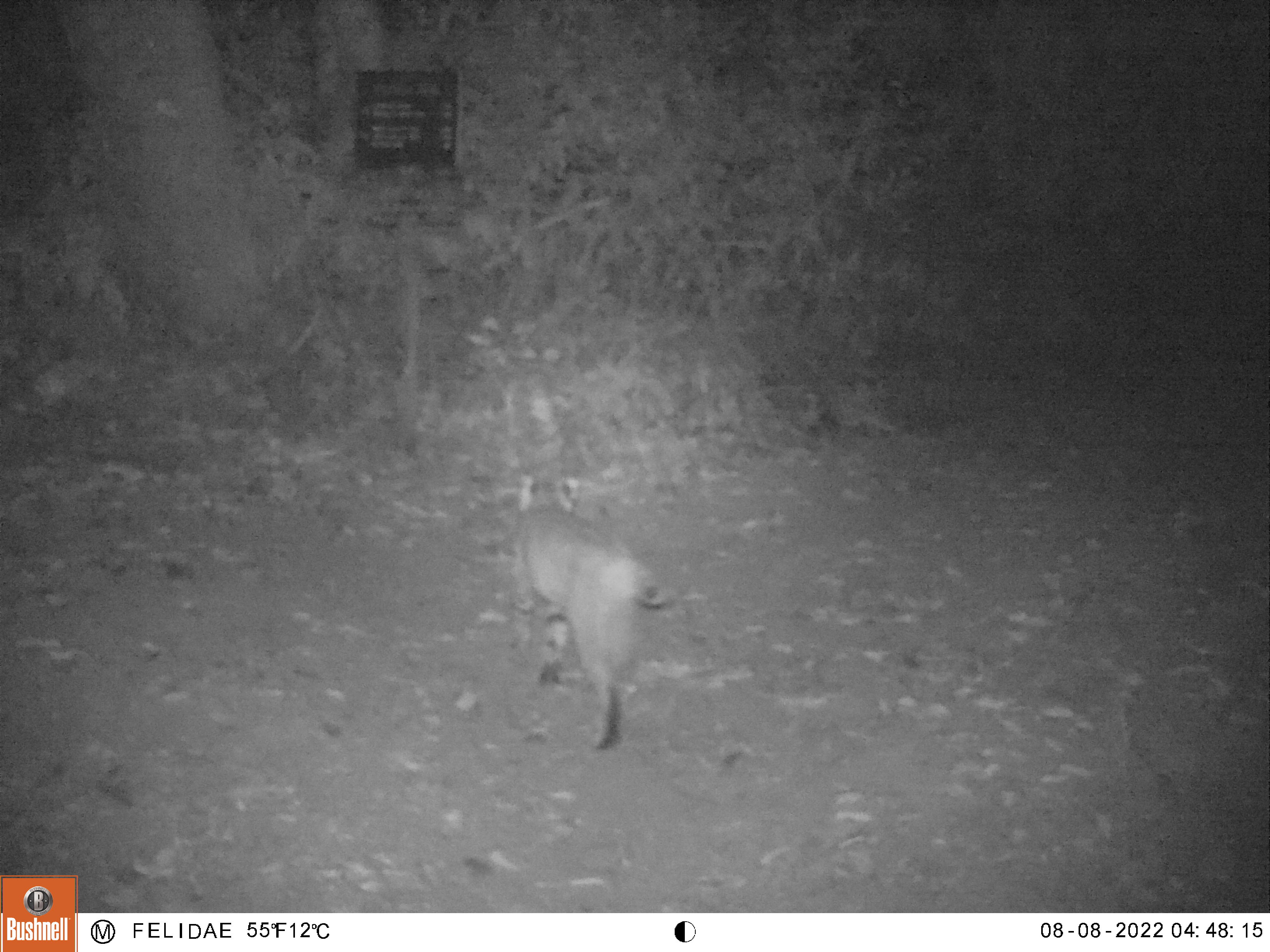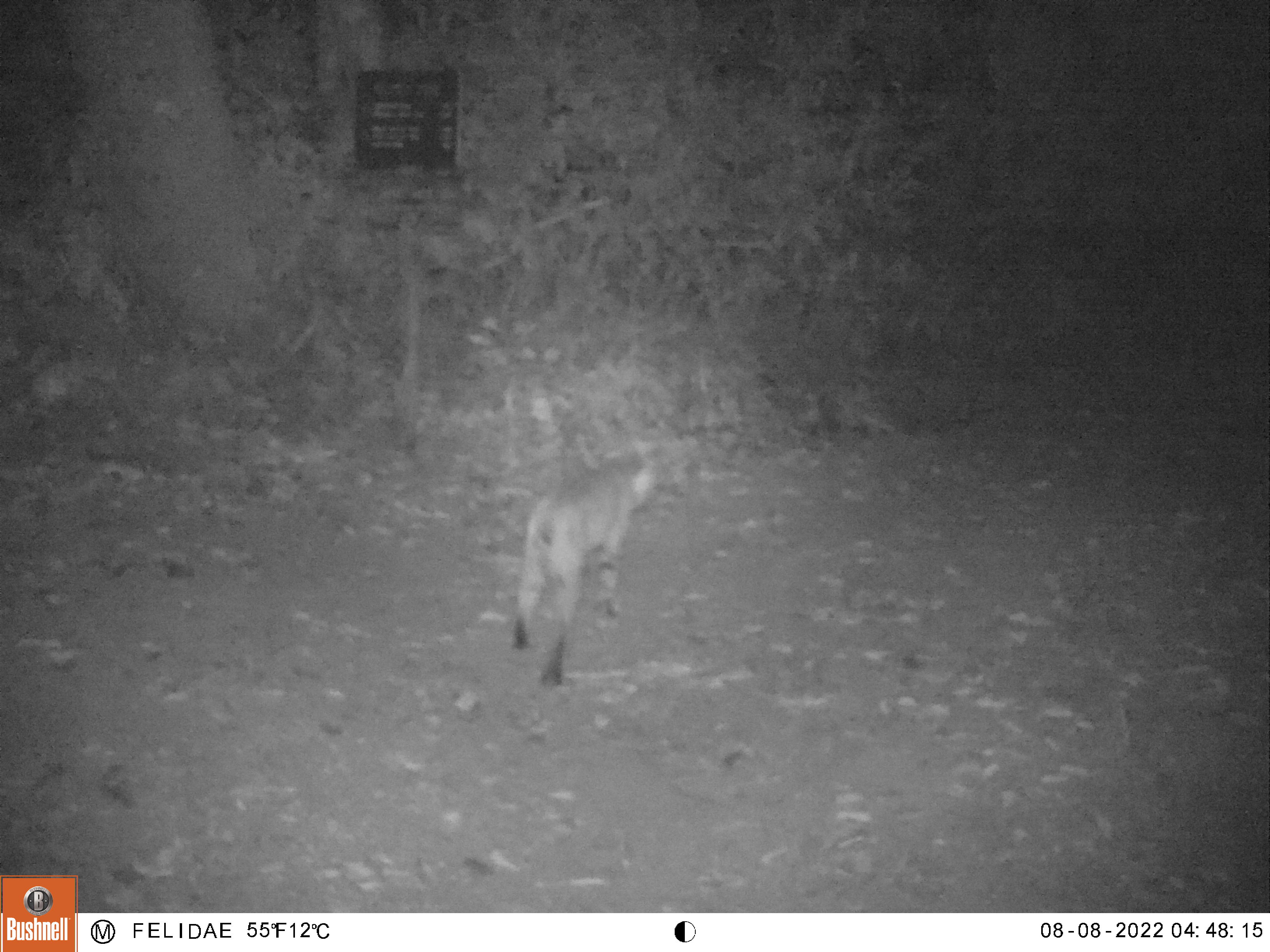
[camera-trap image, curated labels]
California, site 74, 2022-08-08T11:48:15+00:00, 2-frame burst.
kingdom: Animalia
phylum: Chordata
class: Mammalia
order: Carnivora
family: Felidae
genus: Lynx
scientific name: Lynx rufus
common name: bobcat